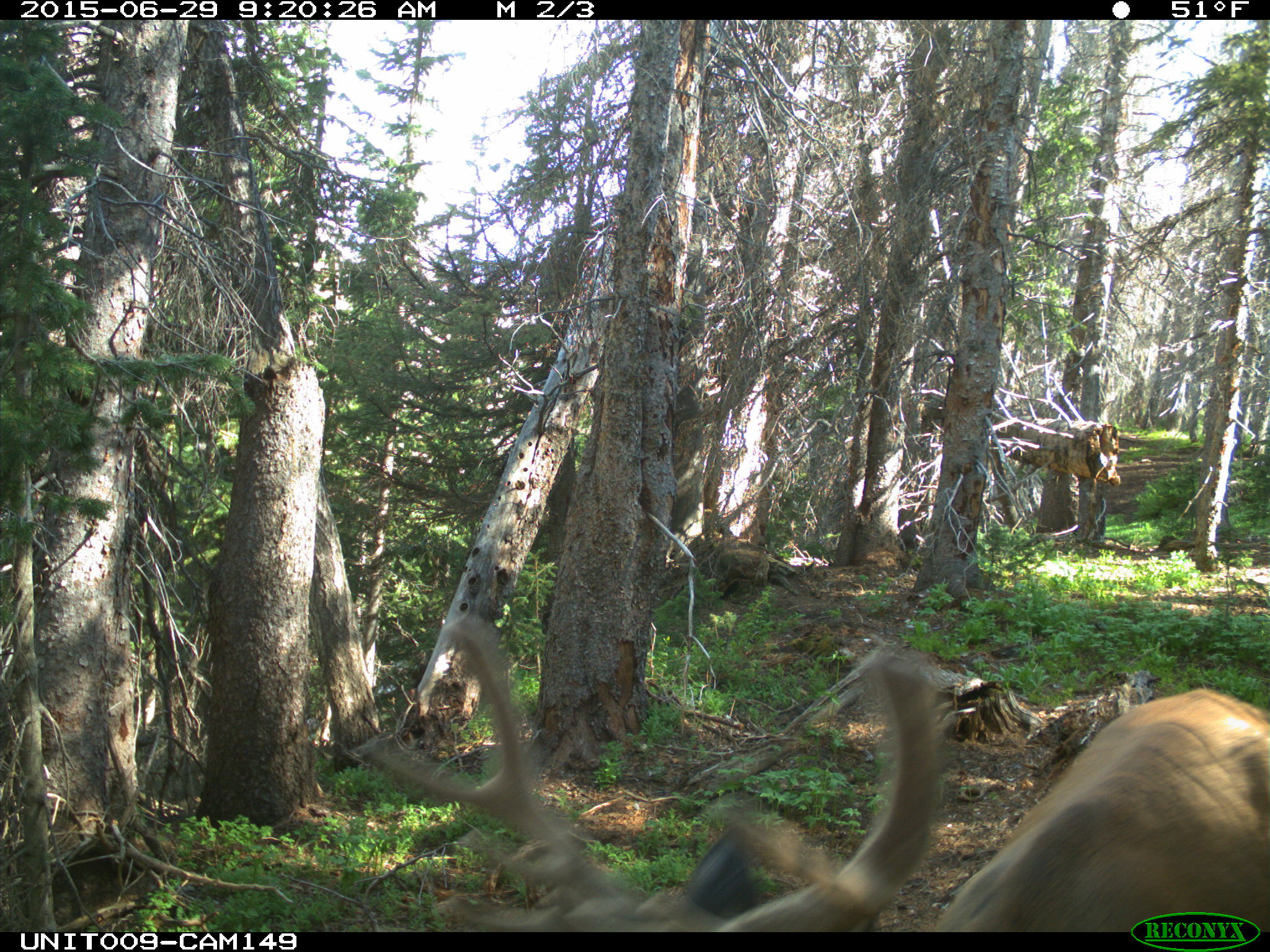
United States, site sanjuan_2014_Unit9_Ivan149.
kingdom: Animalia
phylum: Chordata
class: Mammalia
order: Artiodactyla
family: Cervidae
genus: Cervus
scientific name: Cervus elaphus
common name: red deer